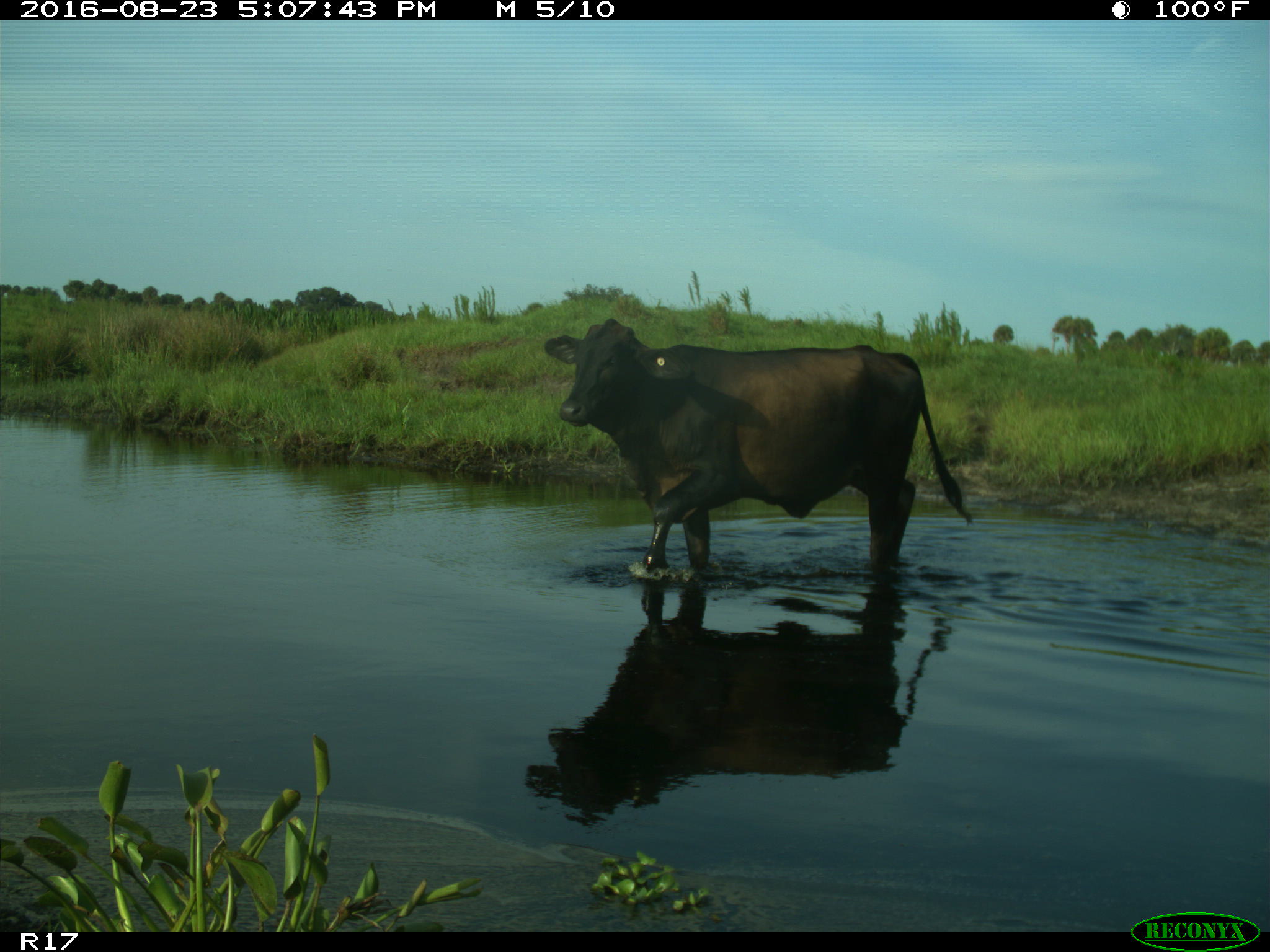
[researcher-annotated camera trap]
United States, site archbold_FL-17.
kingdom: Animalia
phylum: Chordata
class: Mammalia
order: Artiodactyla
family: Bovidae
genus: Bos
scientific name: Bos taurus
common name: domestic cow